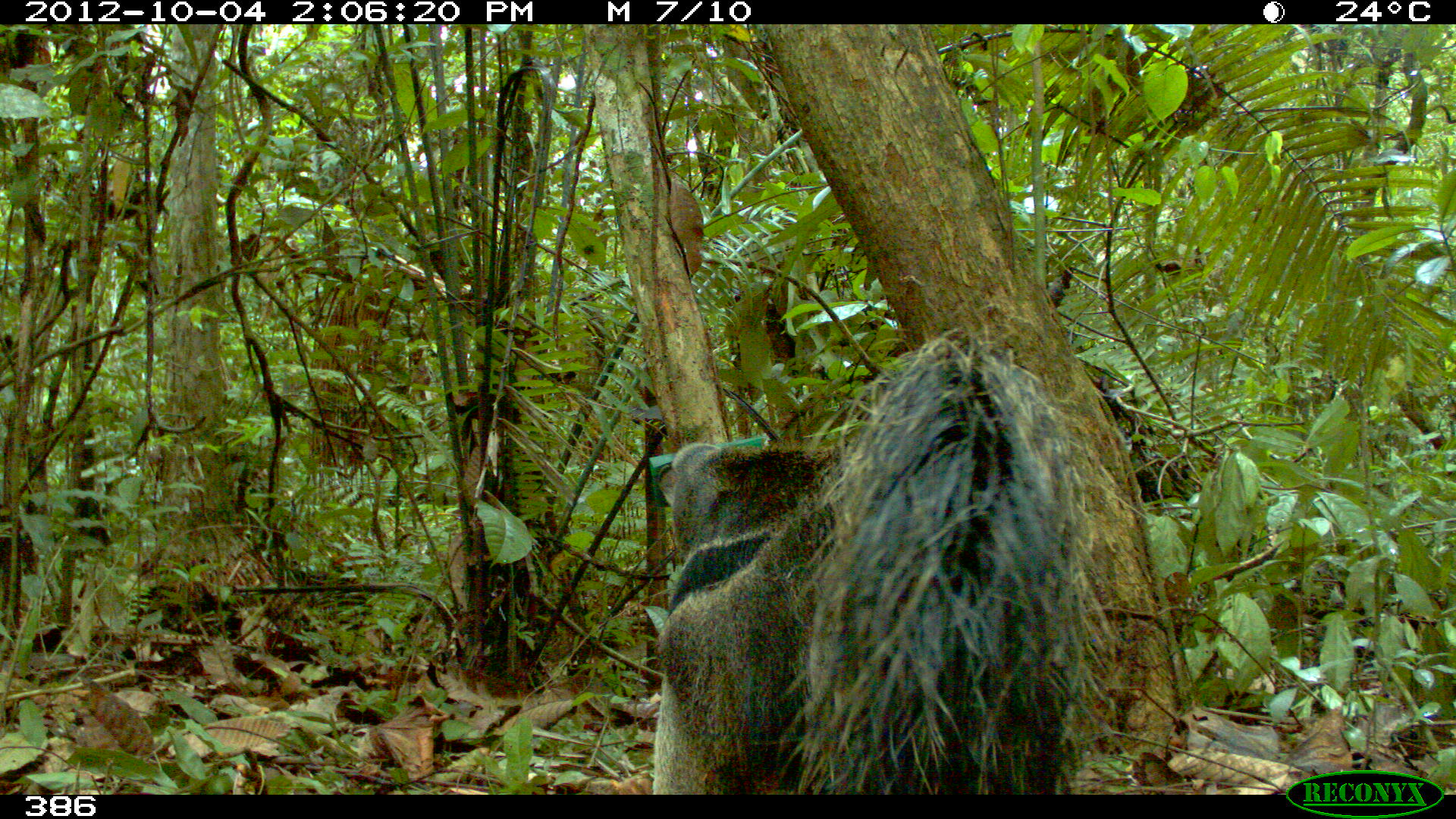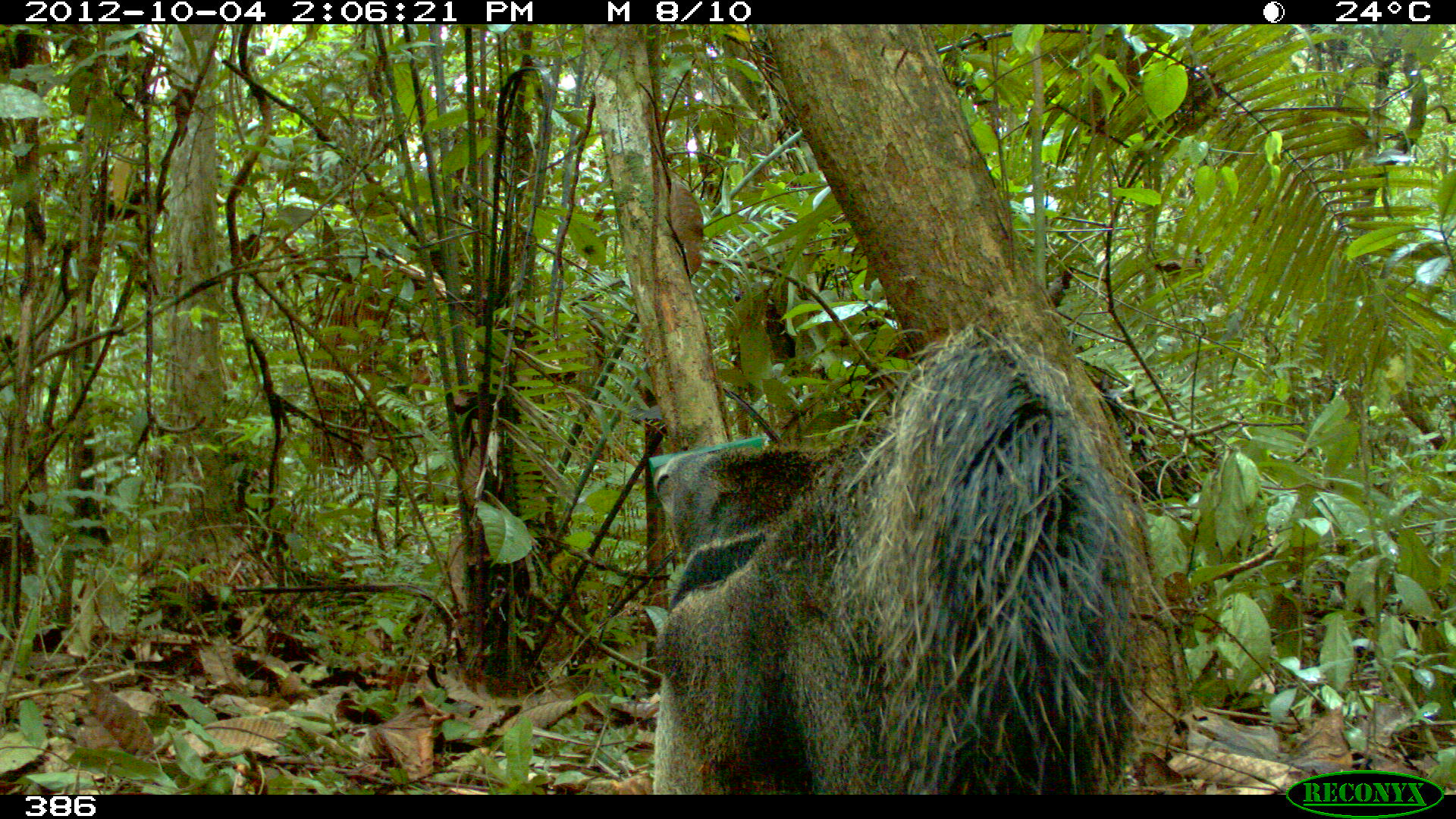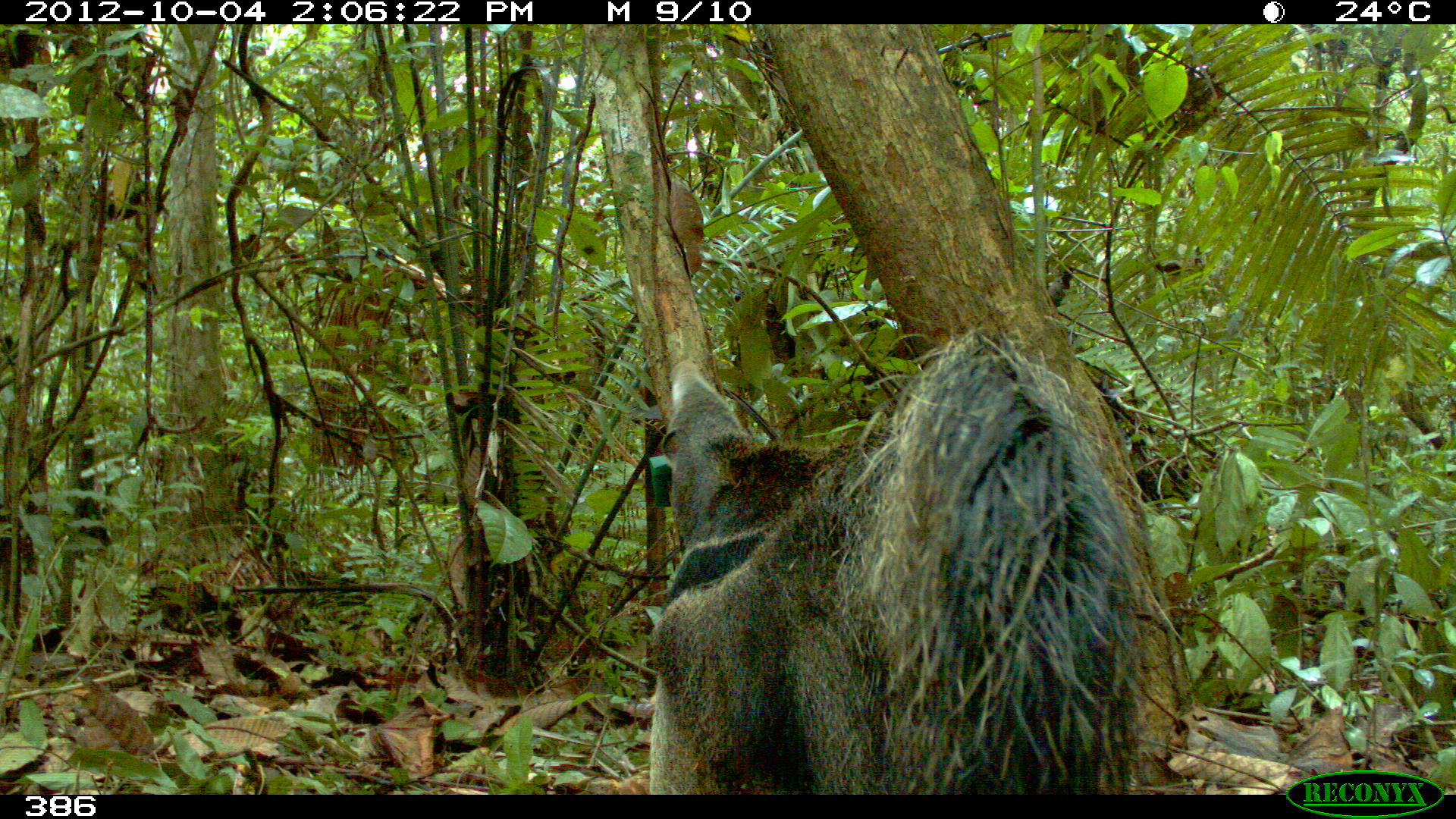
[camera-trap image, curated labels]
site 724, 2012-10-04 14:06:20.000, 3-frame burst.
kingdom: Animalia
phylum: Chordata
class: Mammalia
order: Pilosa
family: Myrmecophagidae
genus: Myrmecophaga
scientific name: Myrmecophaga tridactyla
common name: giant anteater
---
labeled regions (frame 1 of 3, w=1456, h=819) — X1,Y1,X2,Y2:
myrmecophaga tridactyla: 651,324,1133,795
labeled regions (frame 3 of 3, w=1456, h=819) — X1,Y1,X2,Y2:
myrmecophaga tridactyla: 643,324,1153,793